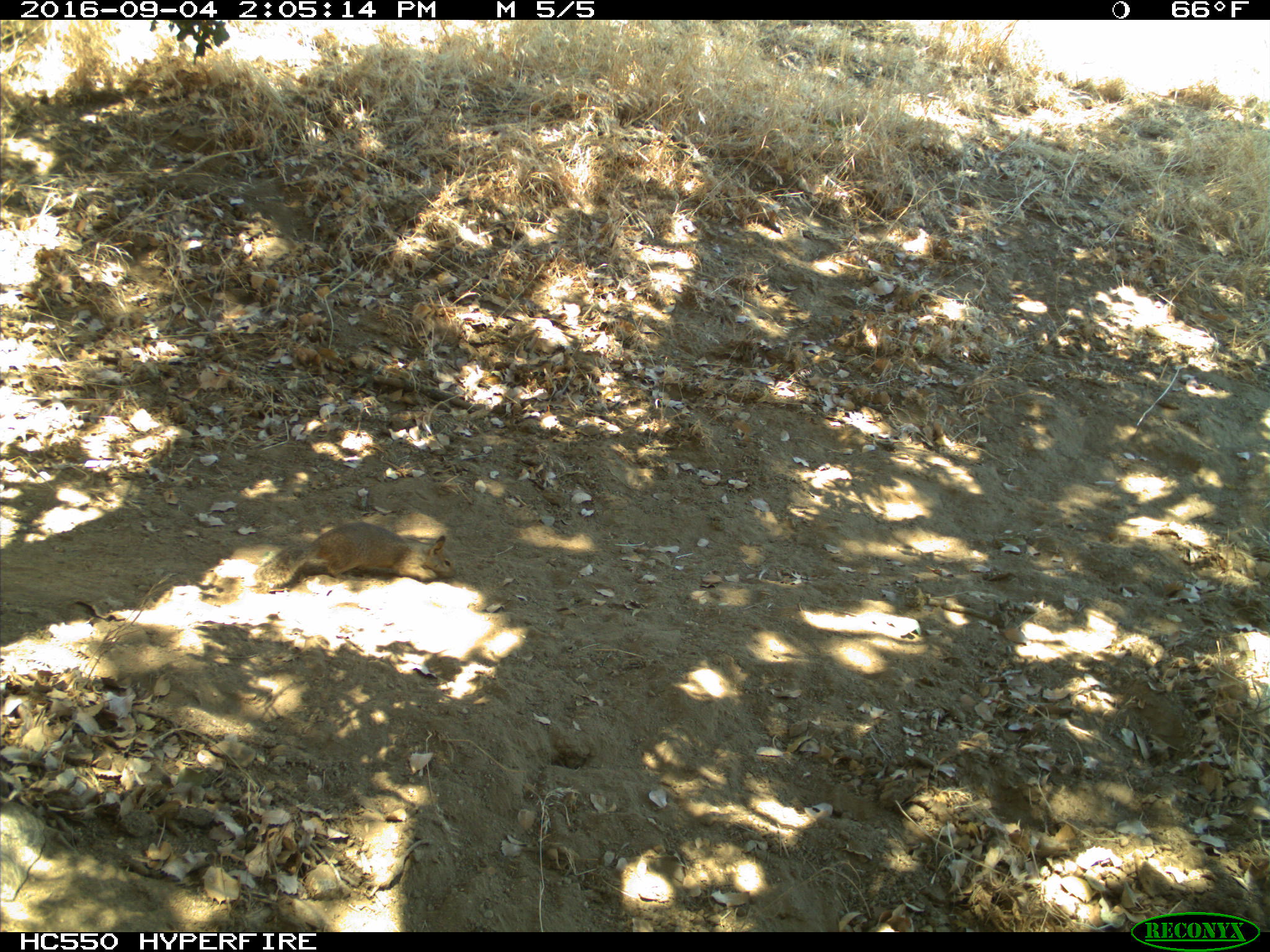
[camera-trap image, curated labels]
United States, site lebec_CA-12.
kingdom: Animalia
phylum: Chordata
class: Mammalia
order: Rodentia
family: Sciuridae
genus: Otospermophilus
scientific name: Otospermophilus beecheyi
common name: california ground squirrel